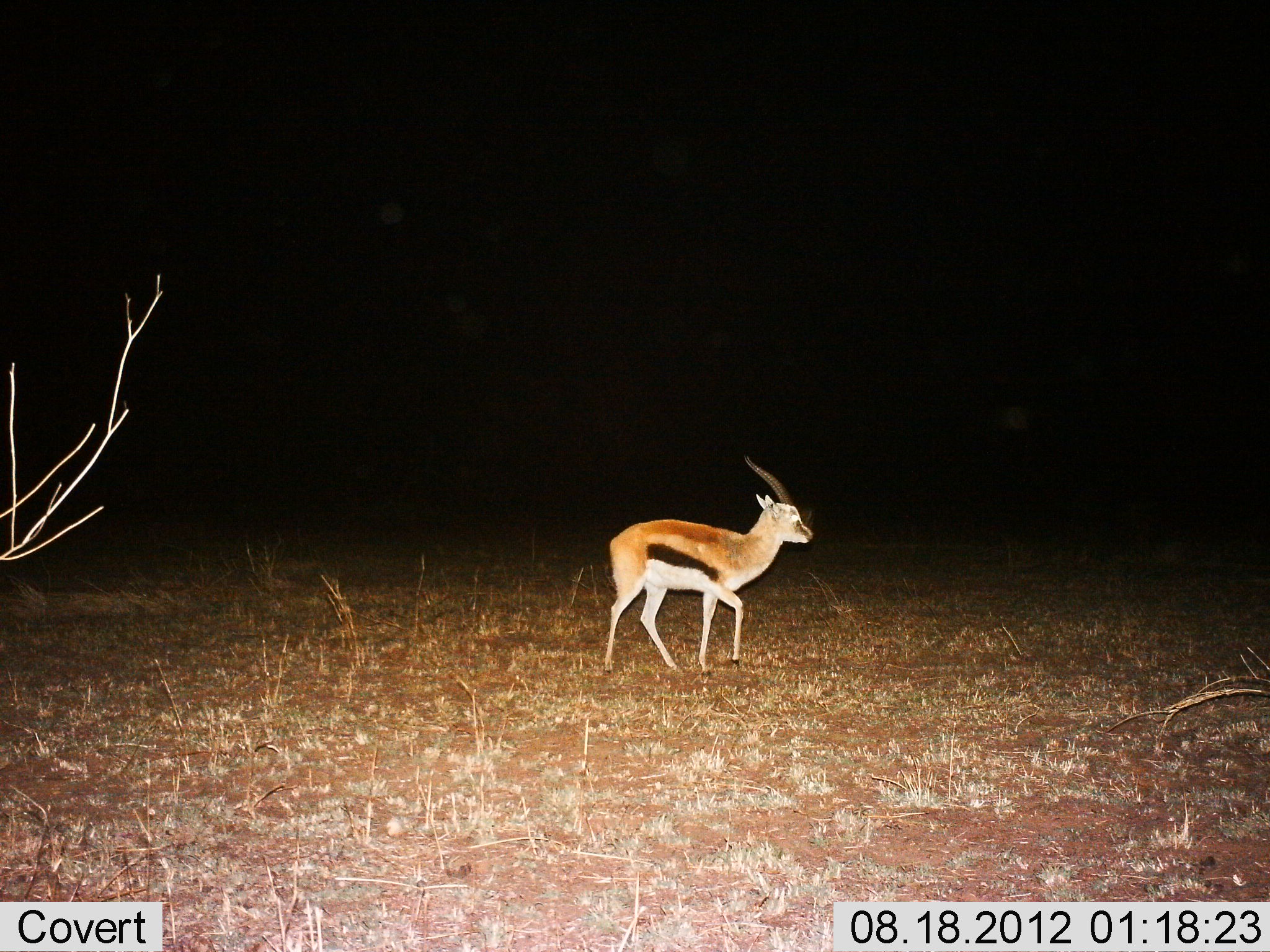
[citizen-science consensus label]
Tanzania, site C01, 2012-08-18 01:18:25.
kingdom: Animalia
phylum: Chordata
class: Mammalia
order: Artiodactyla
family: Bovidae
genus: Eudorcas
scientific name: Eudorcas thomsonii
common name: thomson's gazelle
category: gazellethomsons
Gazellethomsons (thomson's gazelle) (Eudorcas thomsonii), count 1. Behavior (volunteer vote fractions): standing 20%, resting 0%, moving 80%, interacting 0%. Young present (vote fraction): 0%. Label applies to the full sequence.